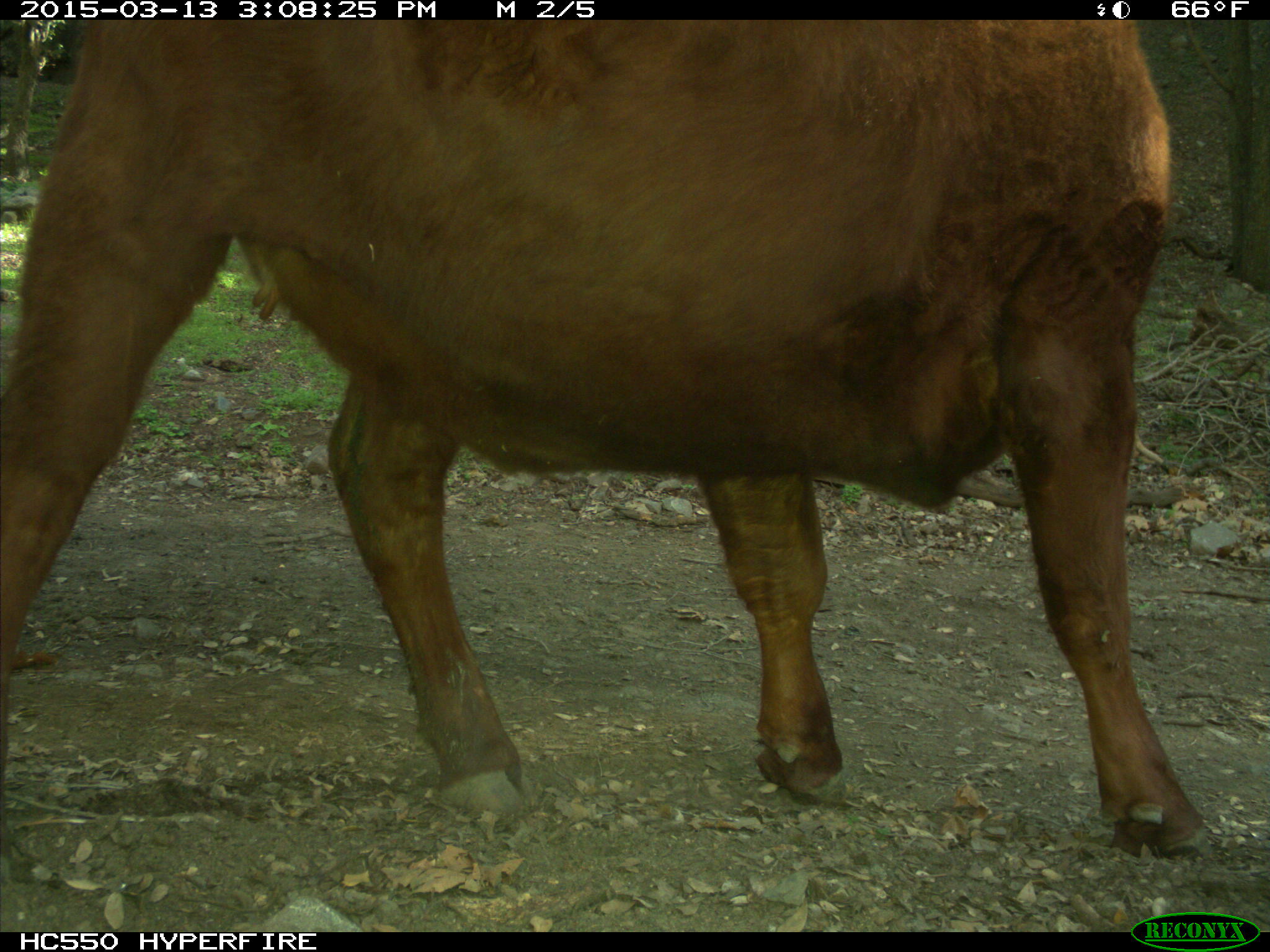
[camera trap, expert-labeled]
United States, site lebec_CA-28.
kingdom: Animalia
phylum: Chordata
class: Mammalia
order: Artiodactyla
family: Bovidae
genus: Bos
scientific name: Bos taurus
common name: domestic cow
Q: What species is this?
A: Bos taurus (domestic cow).